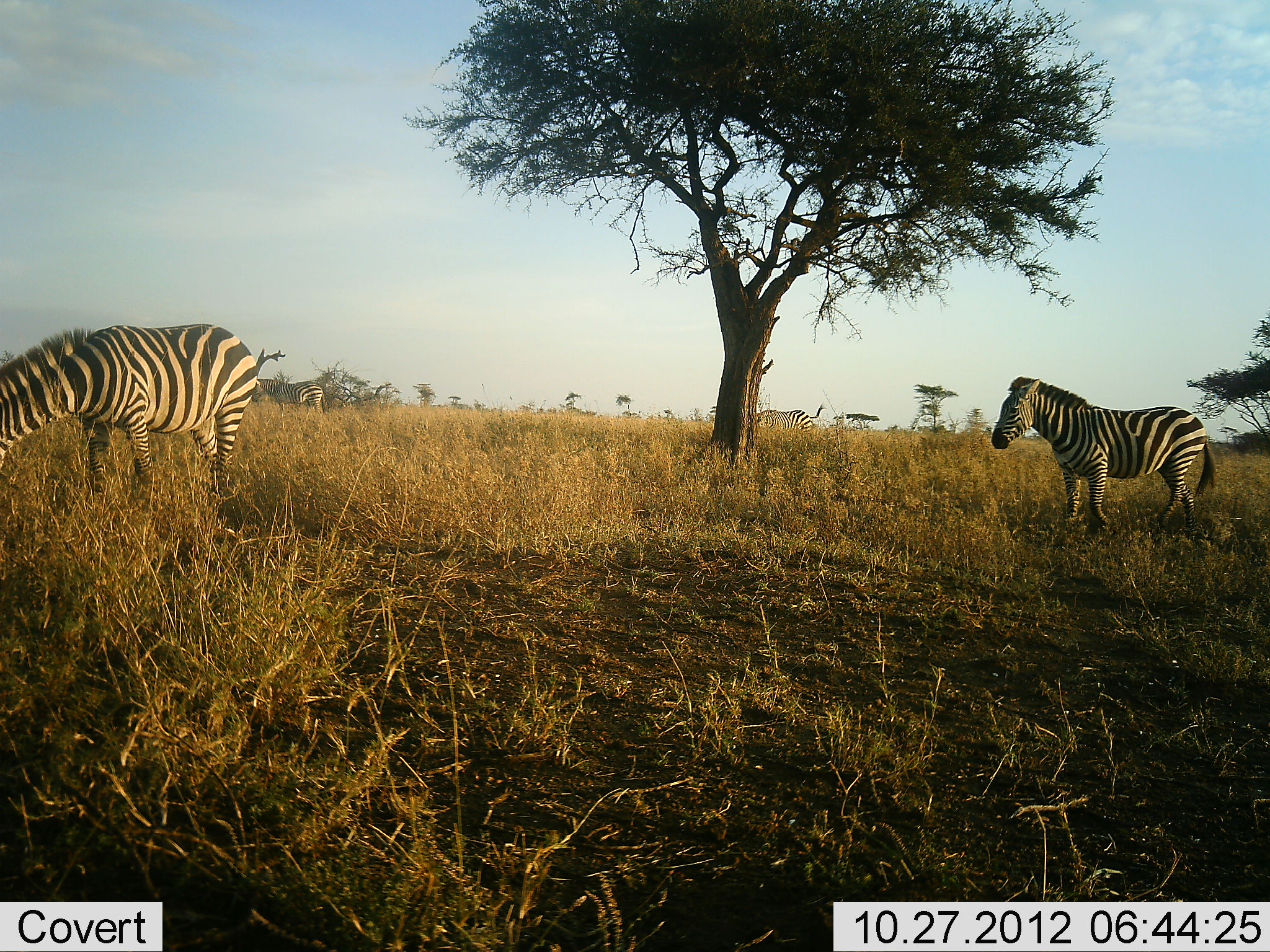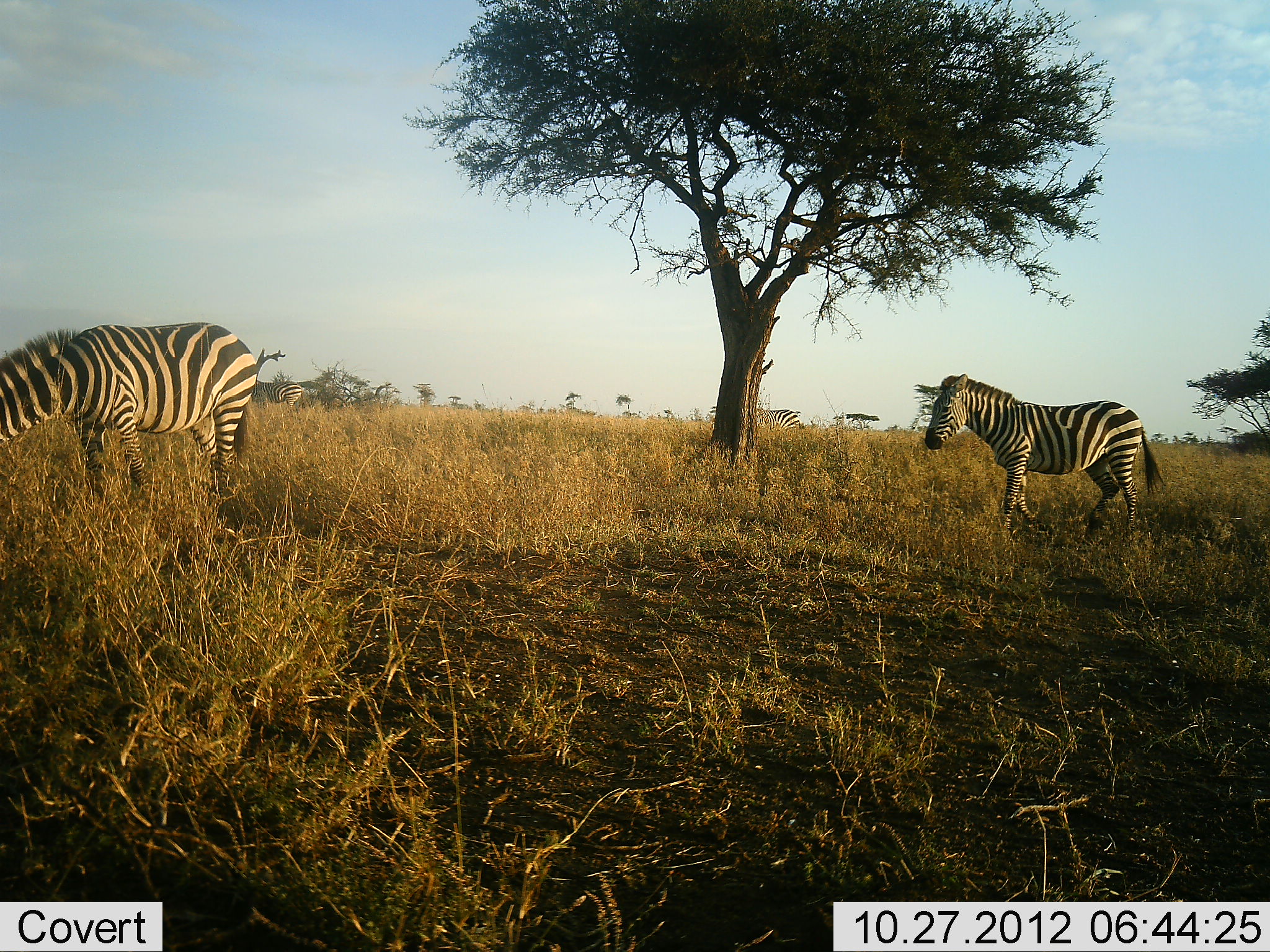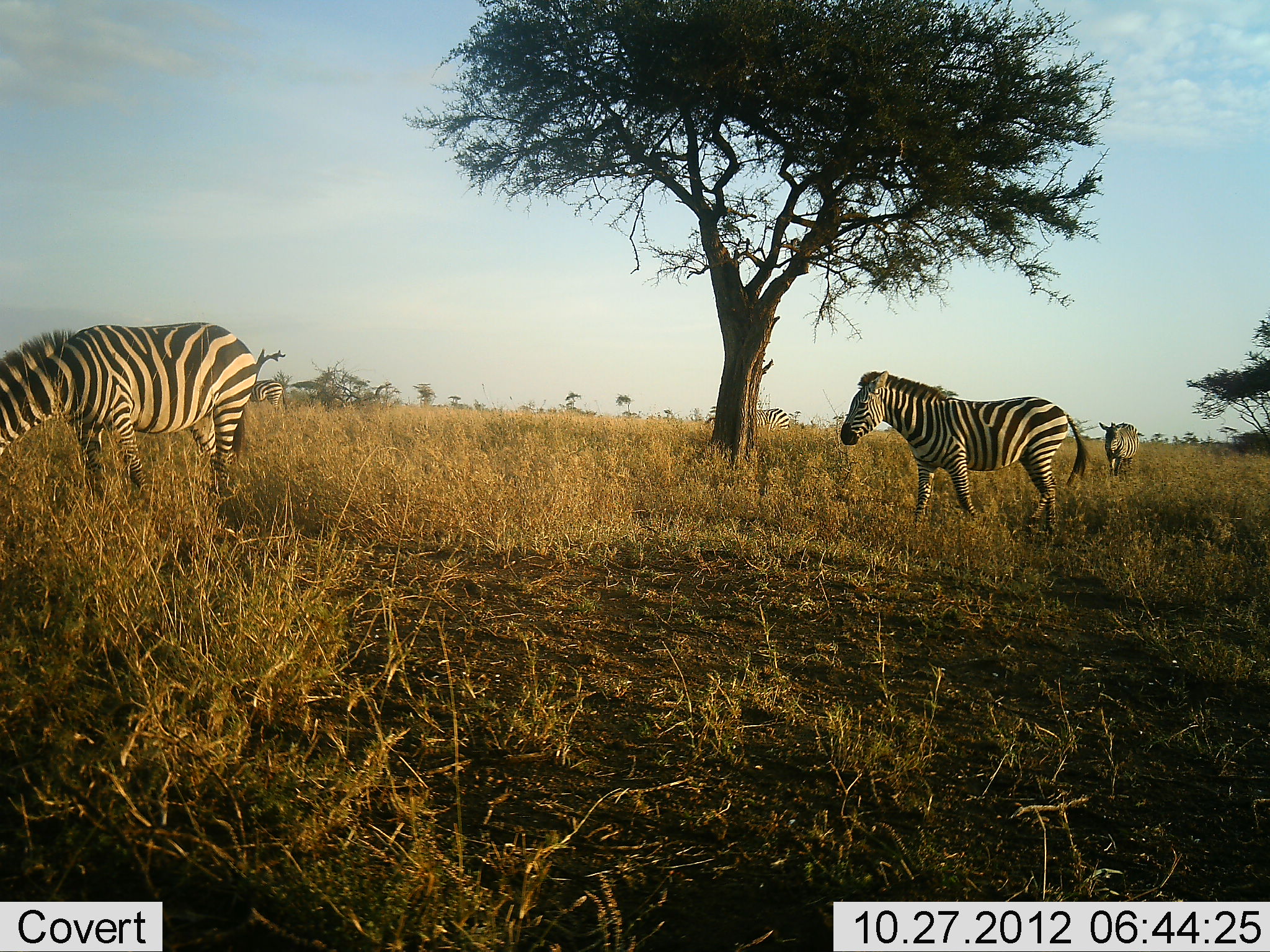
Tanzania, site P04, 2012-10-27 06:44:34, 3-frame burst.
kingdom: Animalia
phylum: Chordata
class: Mammalia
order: Perissodactyla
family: Equidae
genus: Equus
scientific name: Equus quagga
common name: plains zebra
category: zebra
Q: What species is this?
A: Zebra (plains zebra) (Equus quagga).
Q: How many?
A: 4.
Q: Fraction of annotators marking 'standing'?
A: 50%.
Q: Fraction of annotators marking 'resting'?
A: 0%.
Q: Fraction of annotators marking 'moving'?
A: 70%.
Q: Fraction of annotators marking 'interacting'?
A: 0%.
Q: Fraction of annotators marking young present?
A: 0%.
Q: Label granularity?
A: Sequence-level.